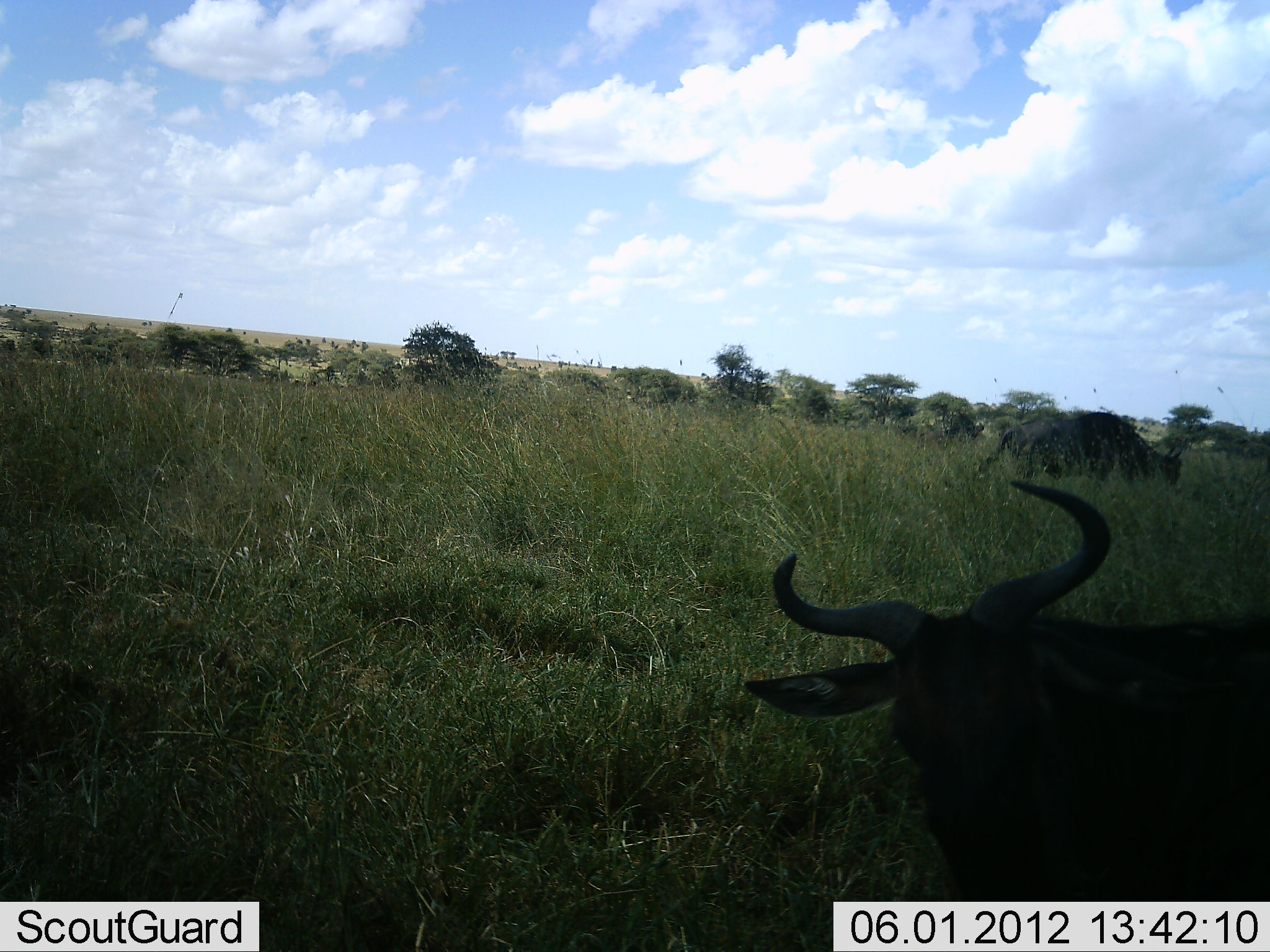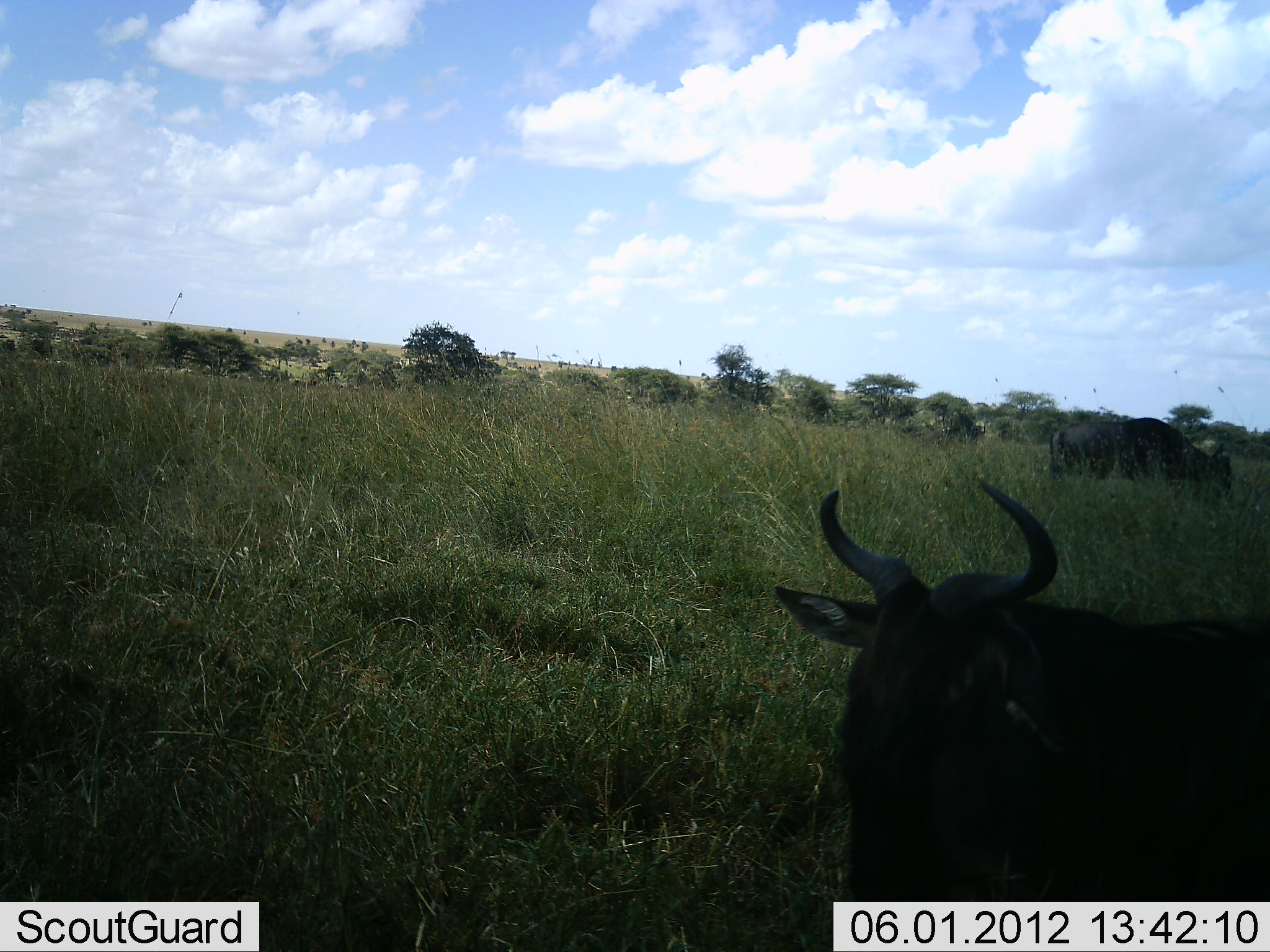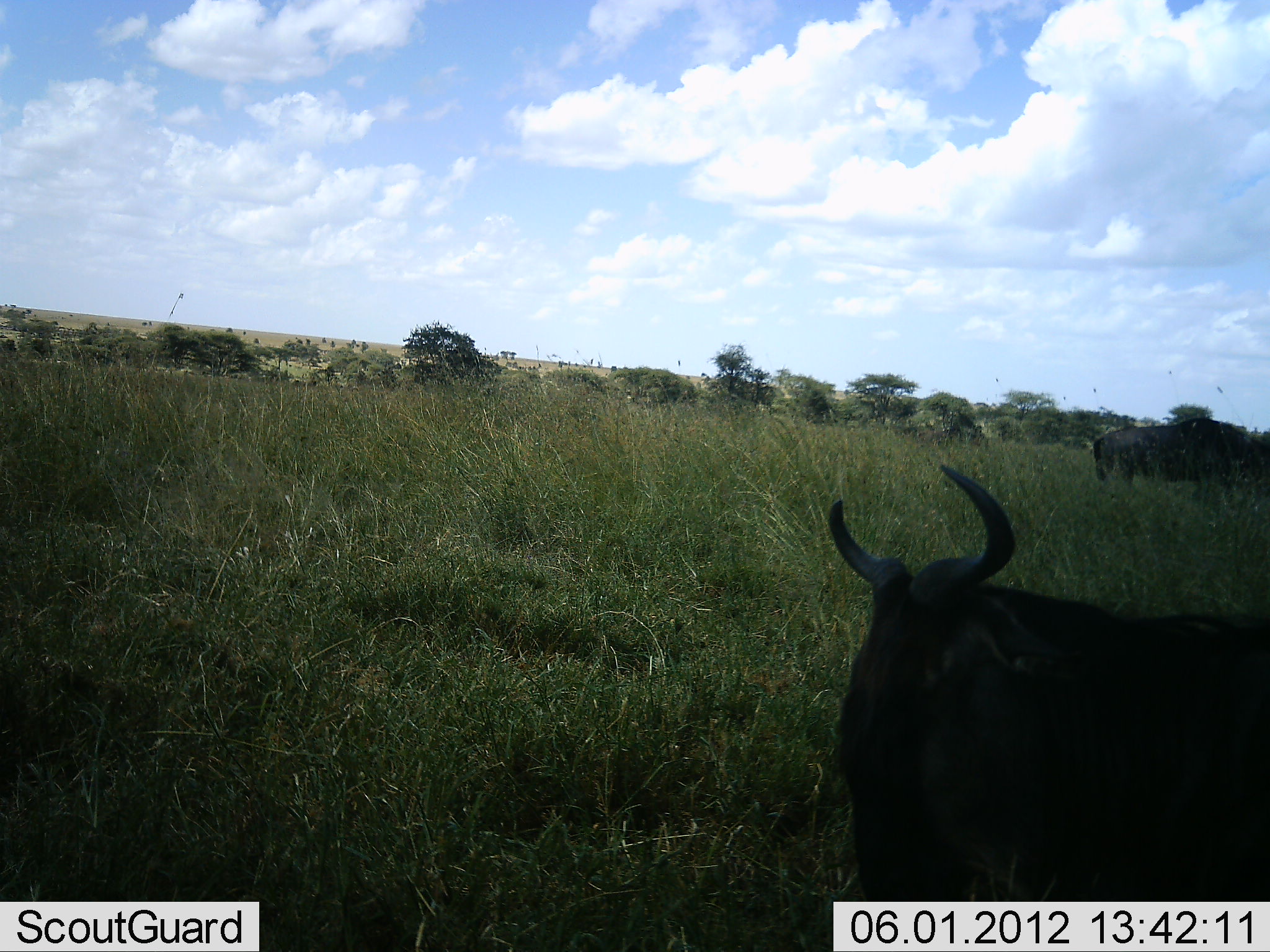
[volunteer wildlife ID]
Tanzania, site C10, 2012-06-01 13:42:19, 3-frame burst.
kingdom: Animalia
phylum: Chordata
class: Mammalia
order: Artiodactyla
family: Bovidae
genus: Connochaetes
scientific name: Connochaetes taurinus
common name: blue wildebeest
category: wildebeest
Wildebeest (blue wildebeest) (Connochaetes taurinus), count 2. Behavior (volunteer vote fractions): standing 70%, resting 20%, moving 60%, interacting 0%. Young present (vote fraction): 0%. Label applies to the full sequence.